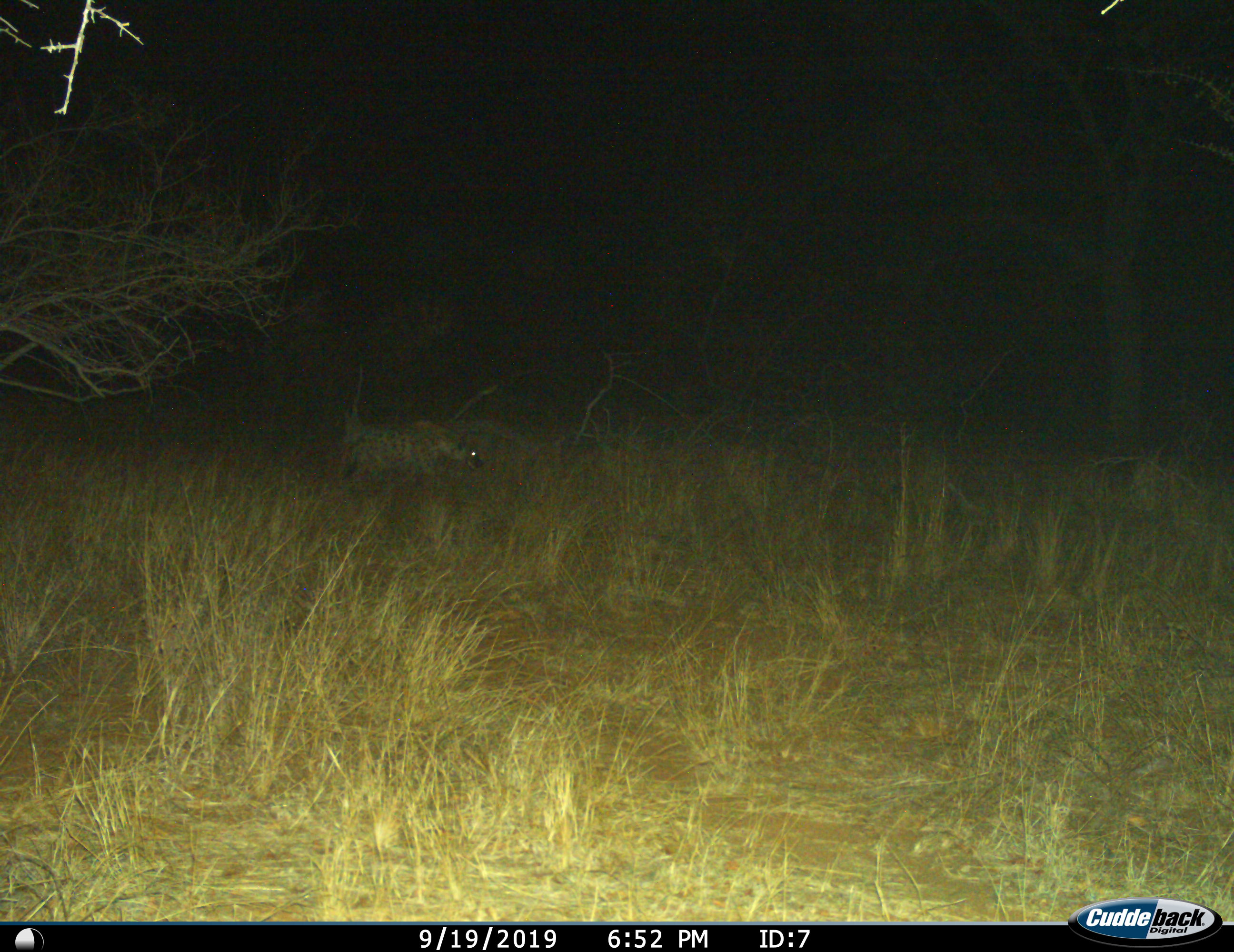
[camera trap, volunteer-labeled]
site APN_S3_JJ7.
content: unidentified animal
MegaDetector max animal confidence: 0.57